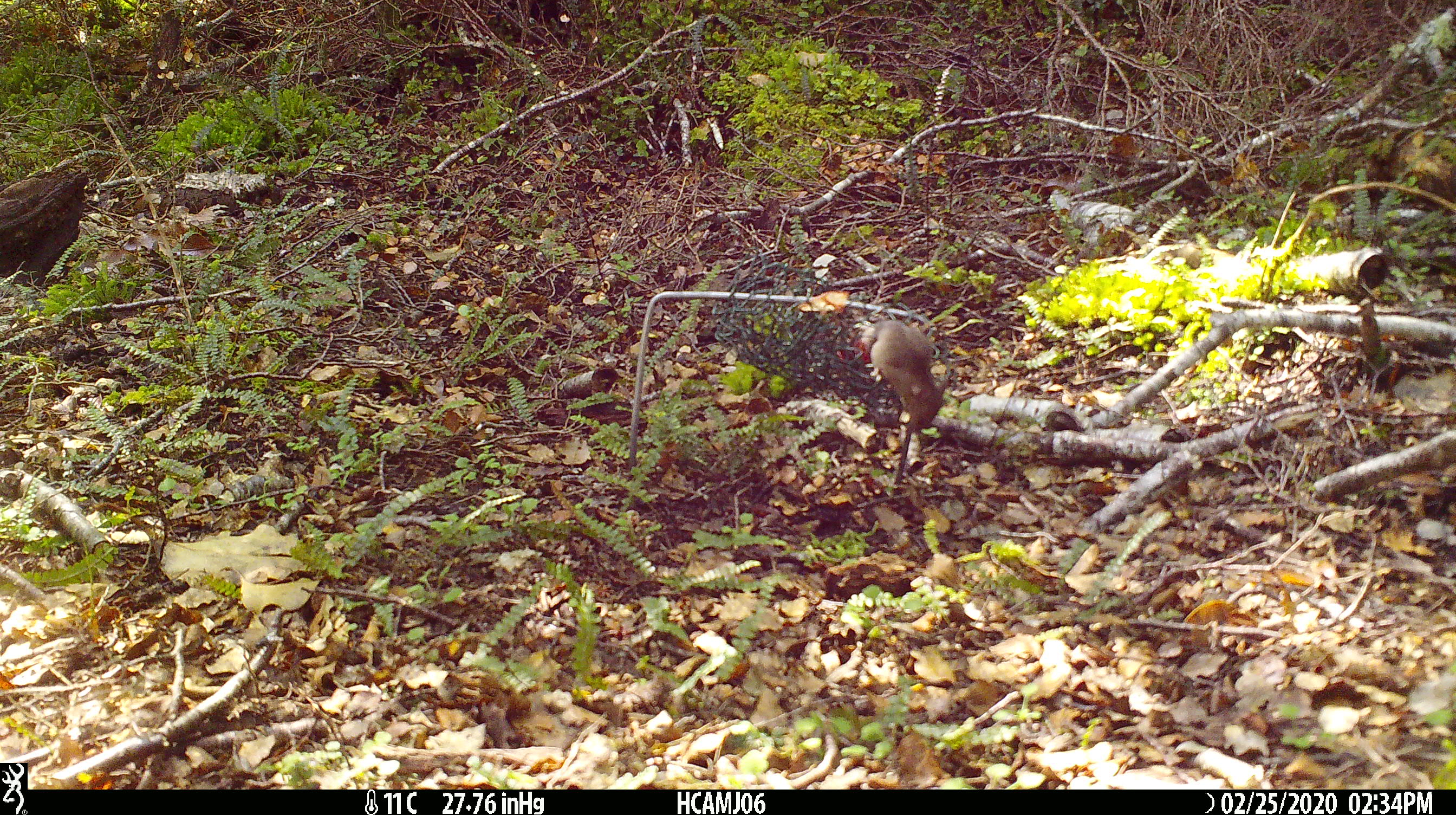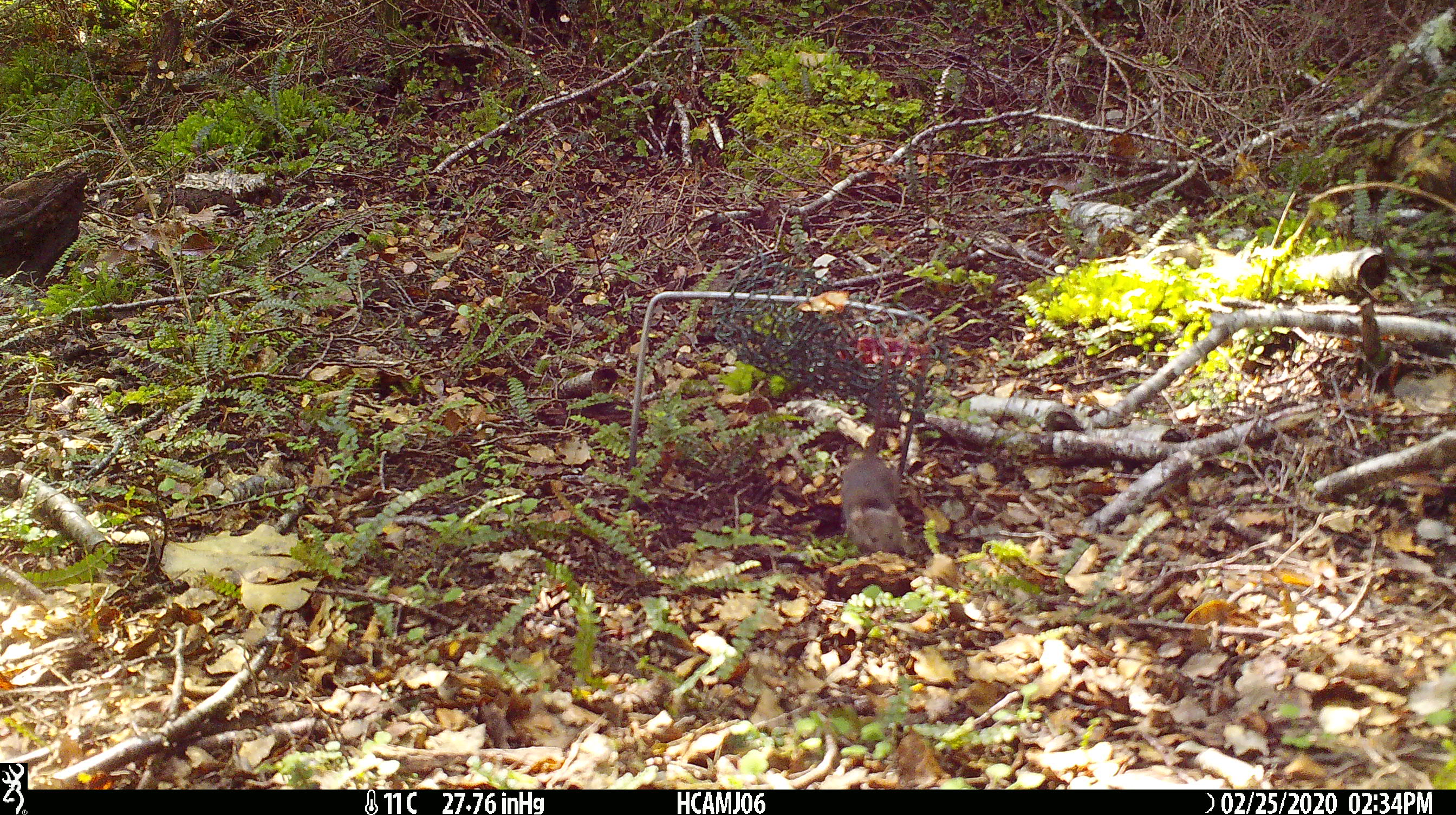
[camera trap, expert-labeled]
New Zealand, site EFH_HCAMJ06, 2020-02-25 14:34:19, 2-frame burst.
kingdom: Animalia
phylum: Chordata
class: Mammalia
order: Rodentia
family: Muridae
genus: Mus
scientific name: Mus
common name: mouse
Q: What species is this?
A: Mouse (Mus).